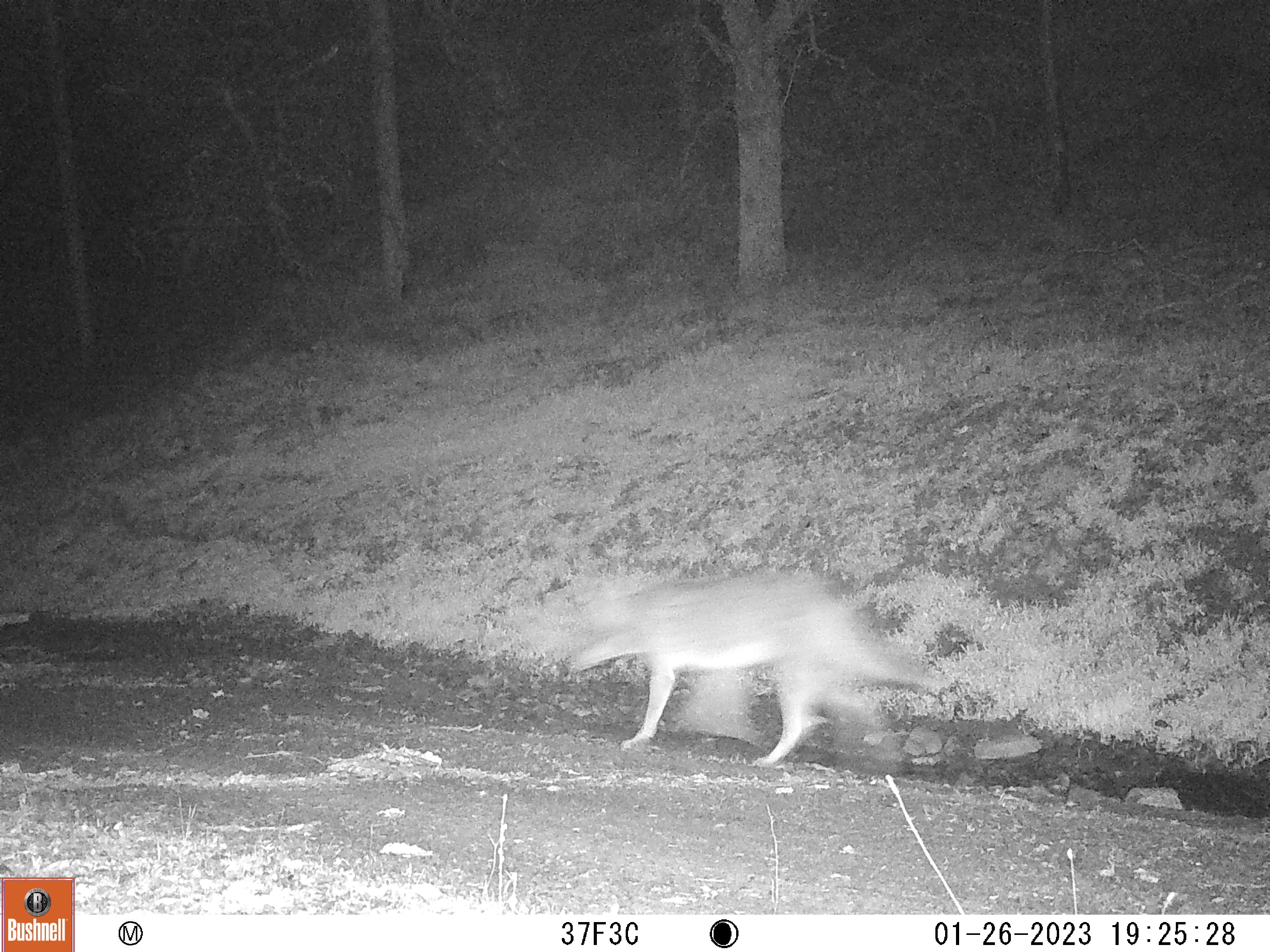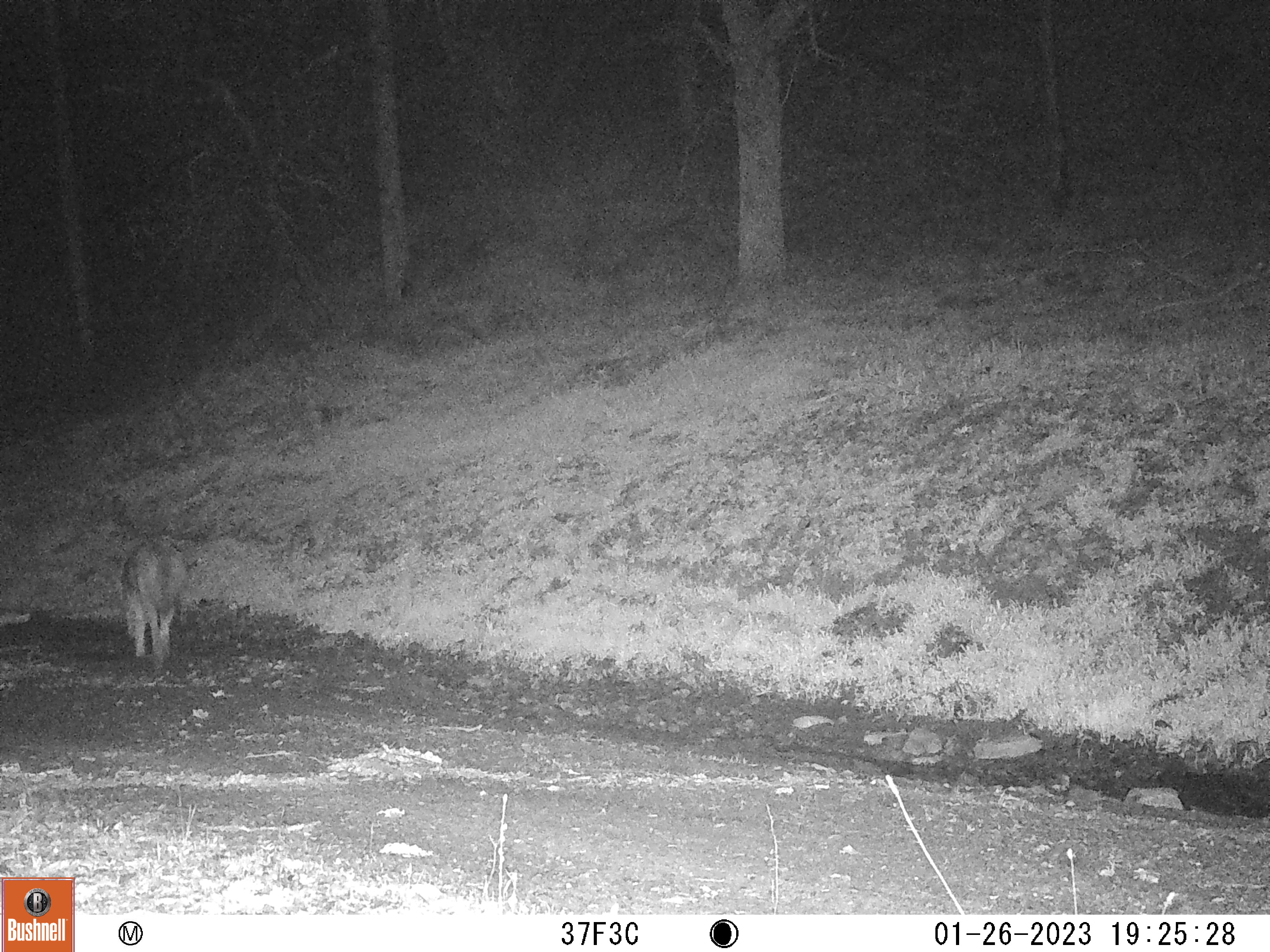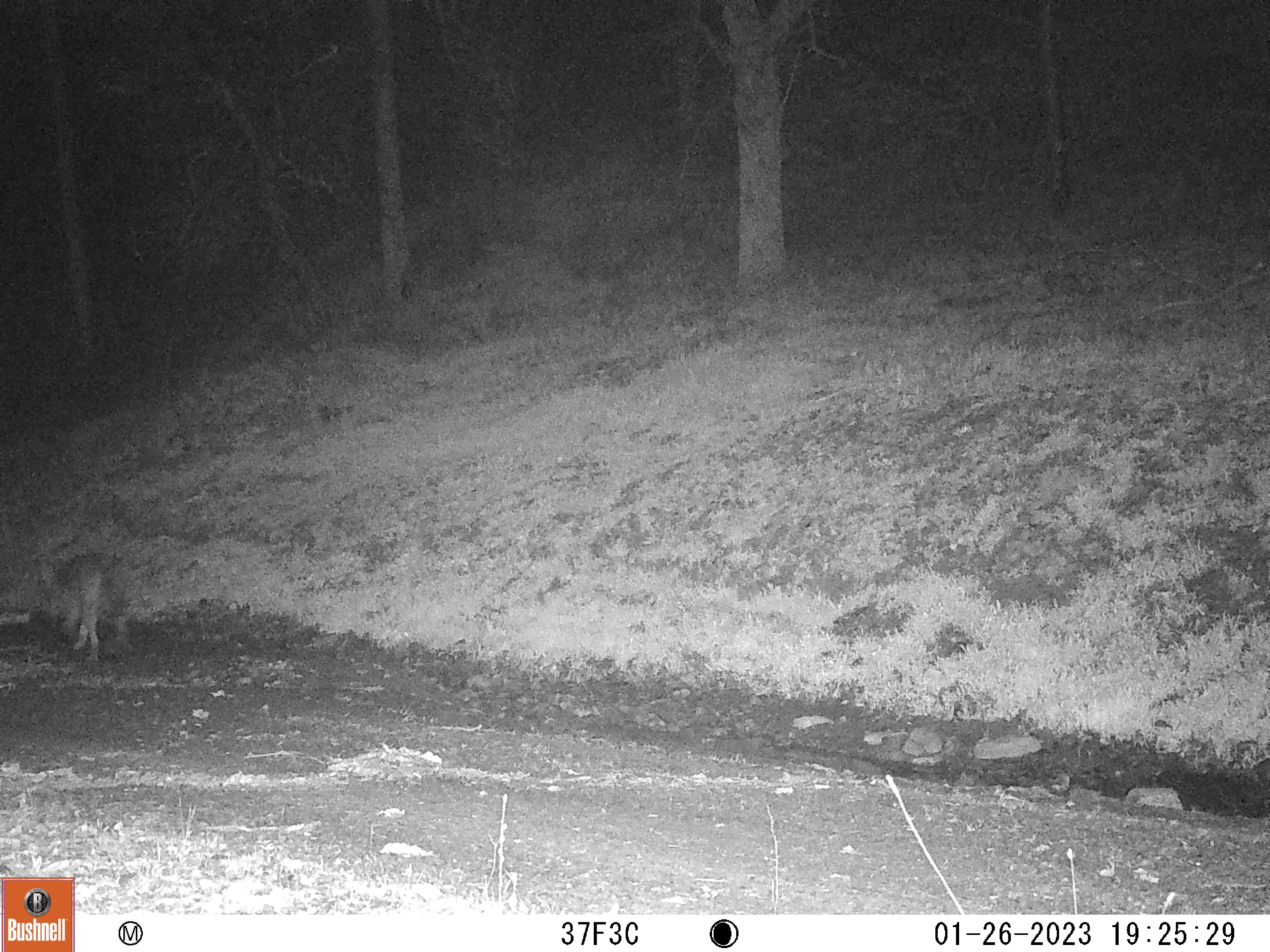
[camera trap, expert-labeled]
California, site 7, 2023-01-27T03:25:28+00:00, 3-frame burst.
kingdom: Animalia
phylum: Chordata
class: Mammalia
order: Carnivora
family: Canidae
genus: Canis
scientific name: Canis latrans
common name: coyote